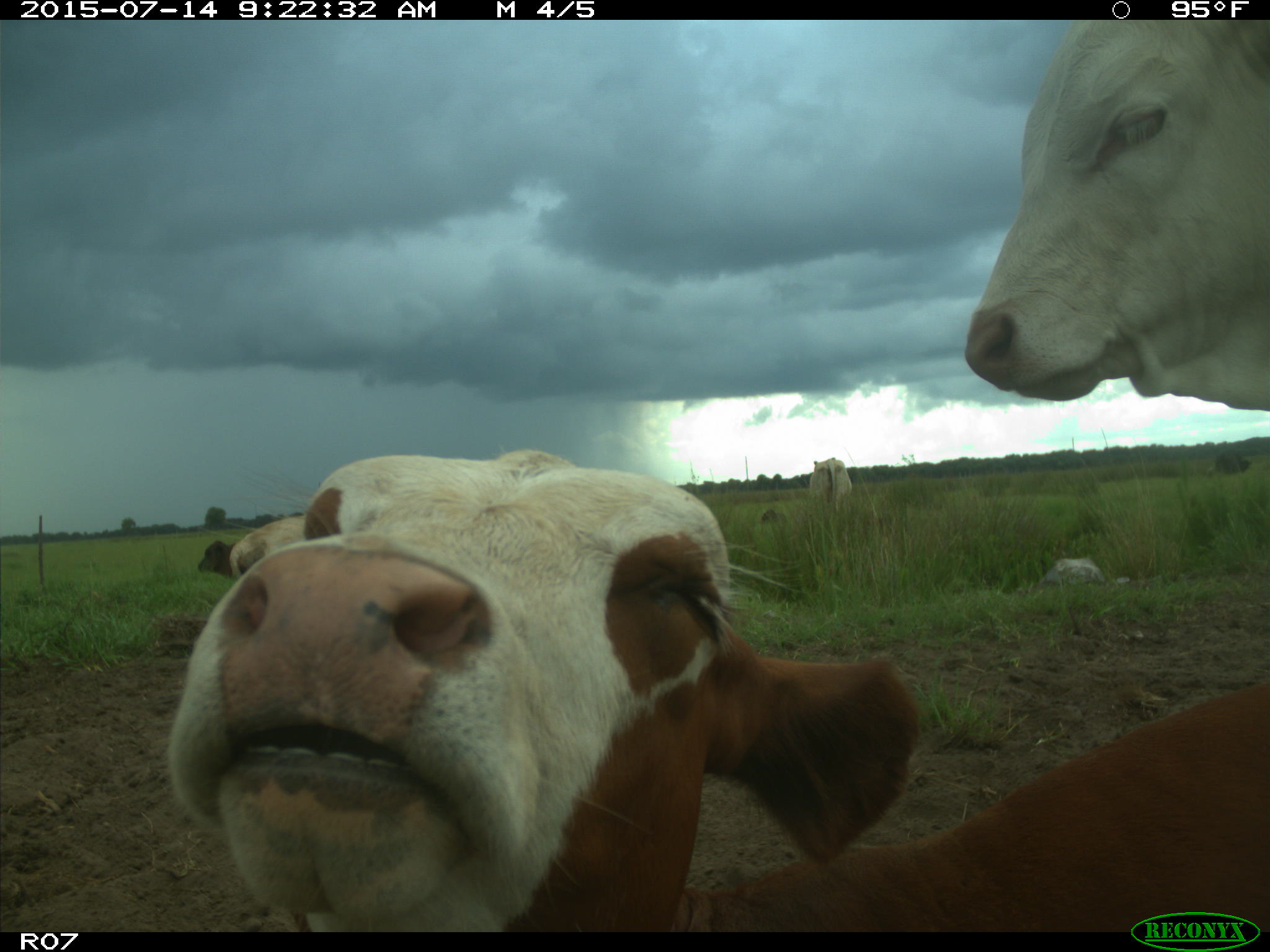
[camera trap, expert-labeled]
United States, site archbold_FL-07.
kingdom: Animalia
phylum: Chordata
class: Mammalia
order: Artiodactyla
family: Bovidae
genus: Bos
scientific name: Bos taurus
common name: domestic cow